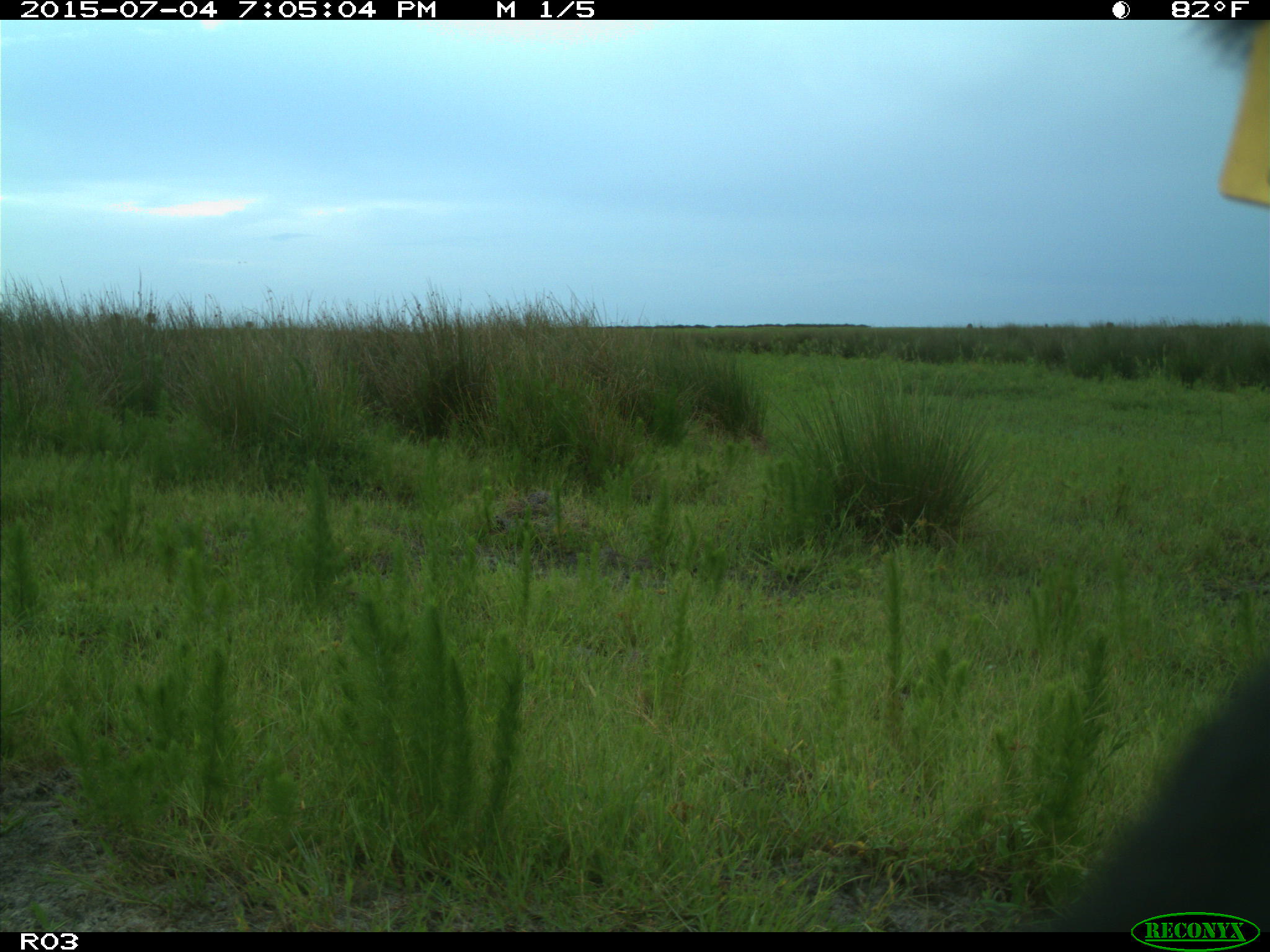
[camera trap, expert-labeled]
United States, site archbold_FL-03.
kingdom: Animalia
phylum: Chordata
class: Mammalia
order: Artiodactyla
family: Bovidae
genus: Bos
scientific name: Bos taurus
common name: domestic cow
Bos taurus (domestic cow).